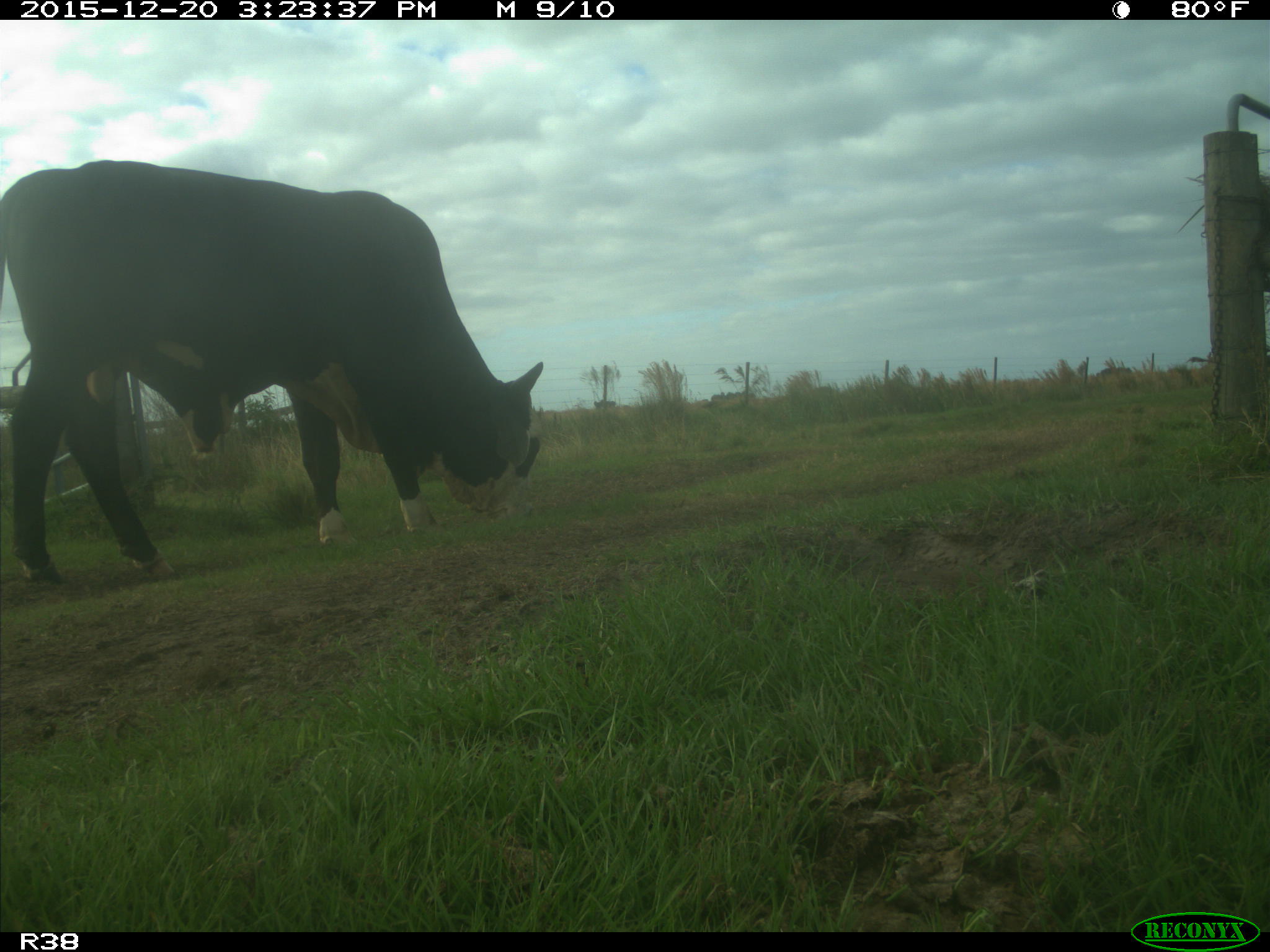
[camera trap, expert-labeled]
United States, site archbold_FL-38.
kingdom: Animalia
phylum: Chordata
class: Mammalia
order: Artiodactyla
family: Bovidae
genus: Bos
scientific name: Bos taurus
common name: domestic cow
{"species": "Bos taurus (domestic cow)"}